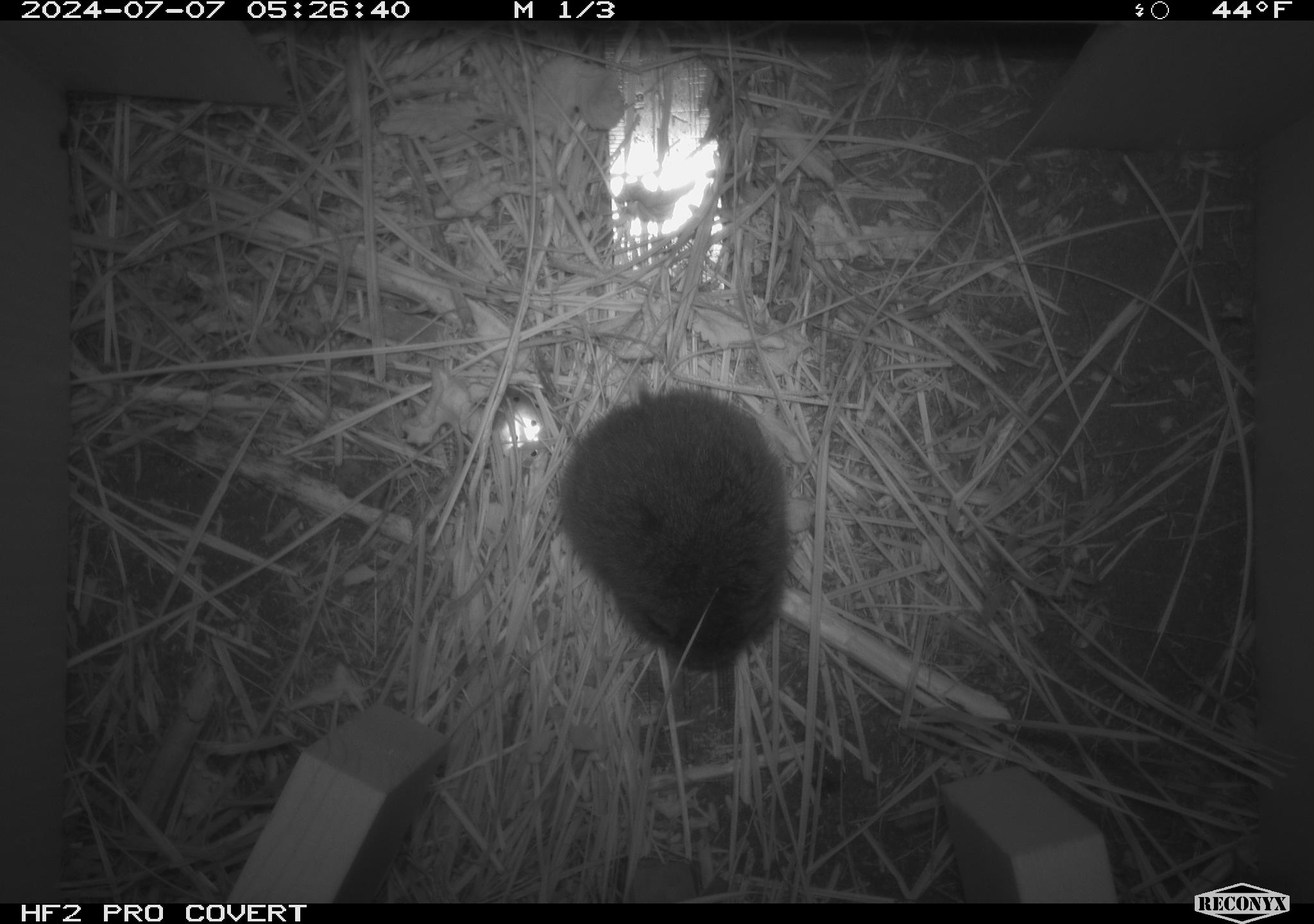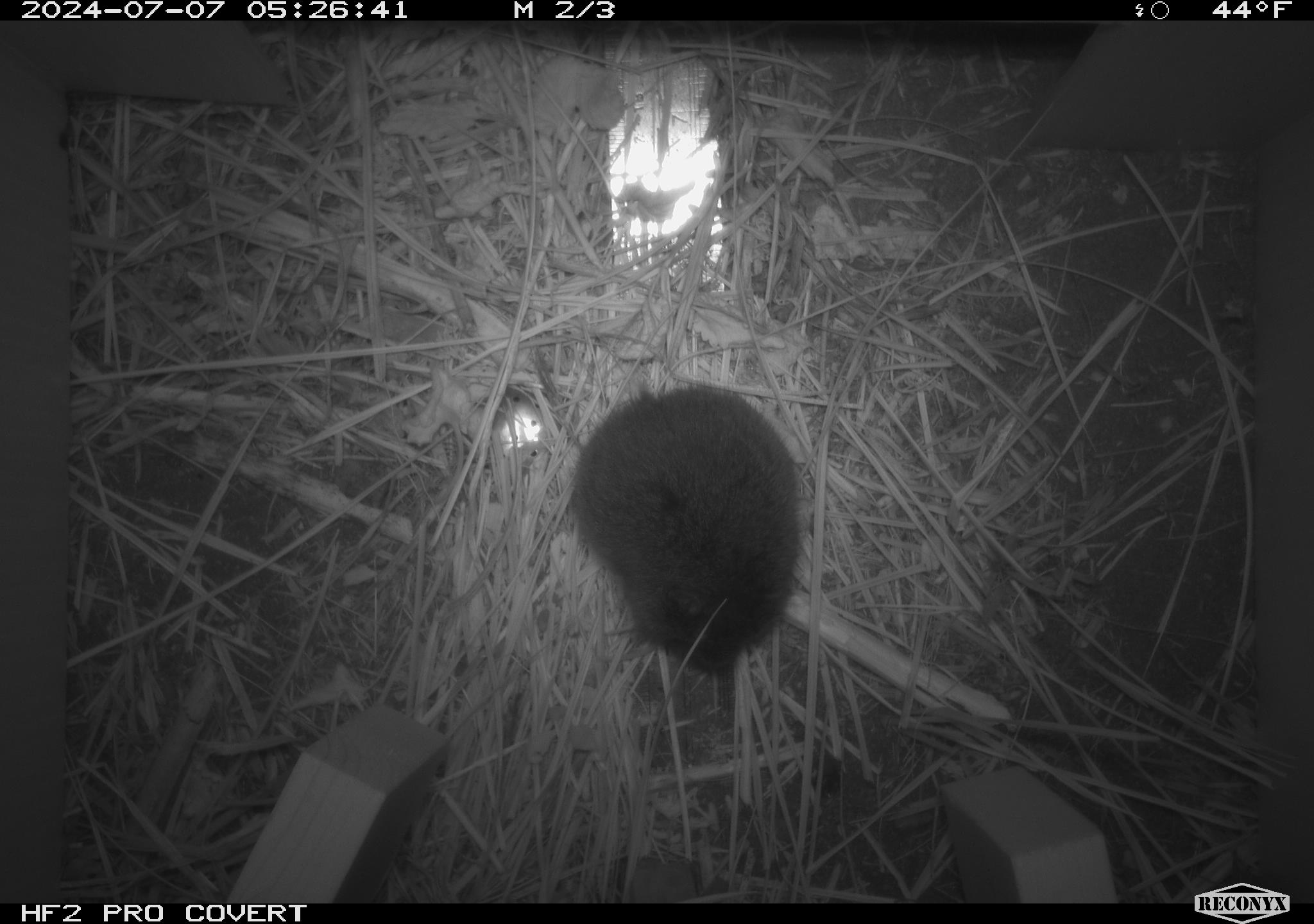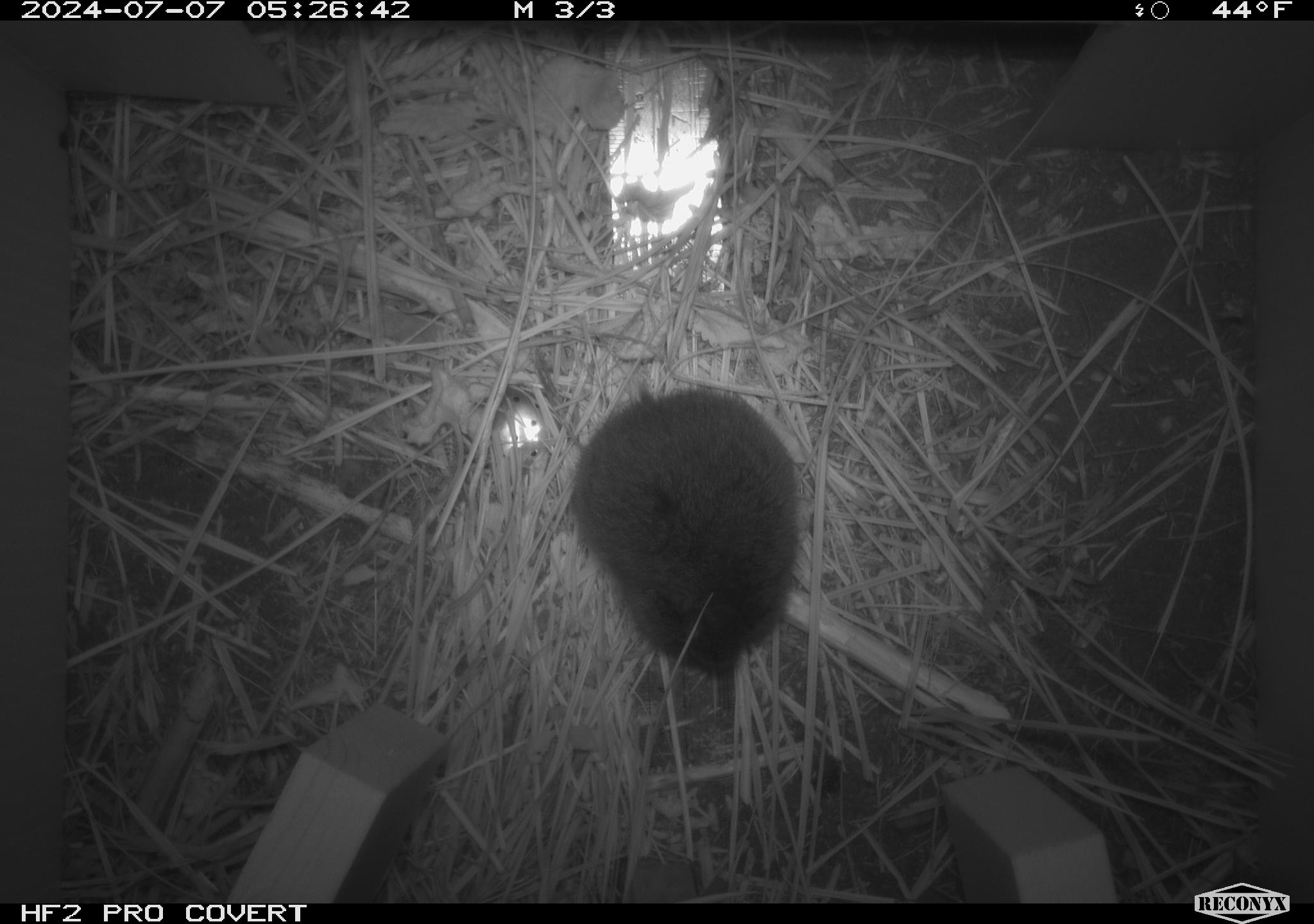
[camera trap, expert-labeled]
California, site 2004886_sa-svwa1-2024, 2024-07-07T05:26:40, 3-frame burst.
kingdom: Animalia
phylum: Chordata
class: Mammalia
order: Rodentia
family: Cricetidae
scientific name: Arvicolinae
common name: voles, lemmings, and muskrats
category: arvicolinae subfamily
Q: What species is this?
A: Arvicolinae subfamily (voles, lemmings, and muskrats) (Arvicolinae).